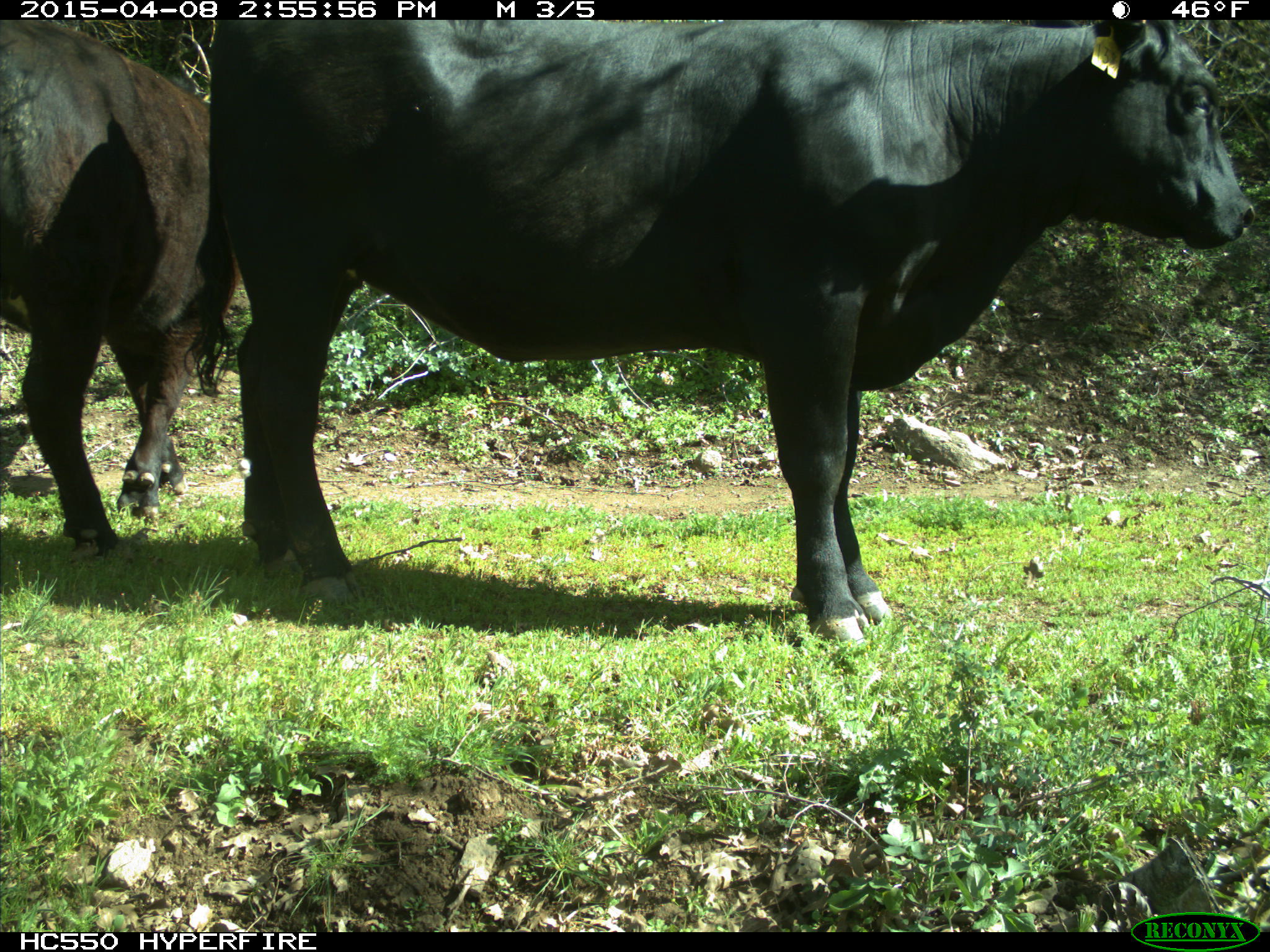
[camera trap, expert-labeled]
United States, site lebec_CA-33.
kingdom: Animalia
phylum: Chordata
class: Mammalia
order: Artiodactyla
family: Bovidae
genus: Bos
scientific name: Bos taurus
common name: domestic cow